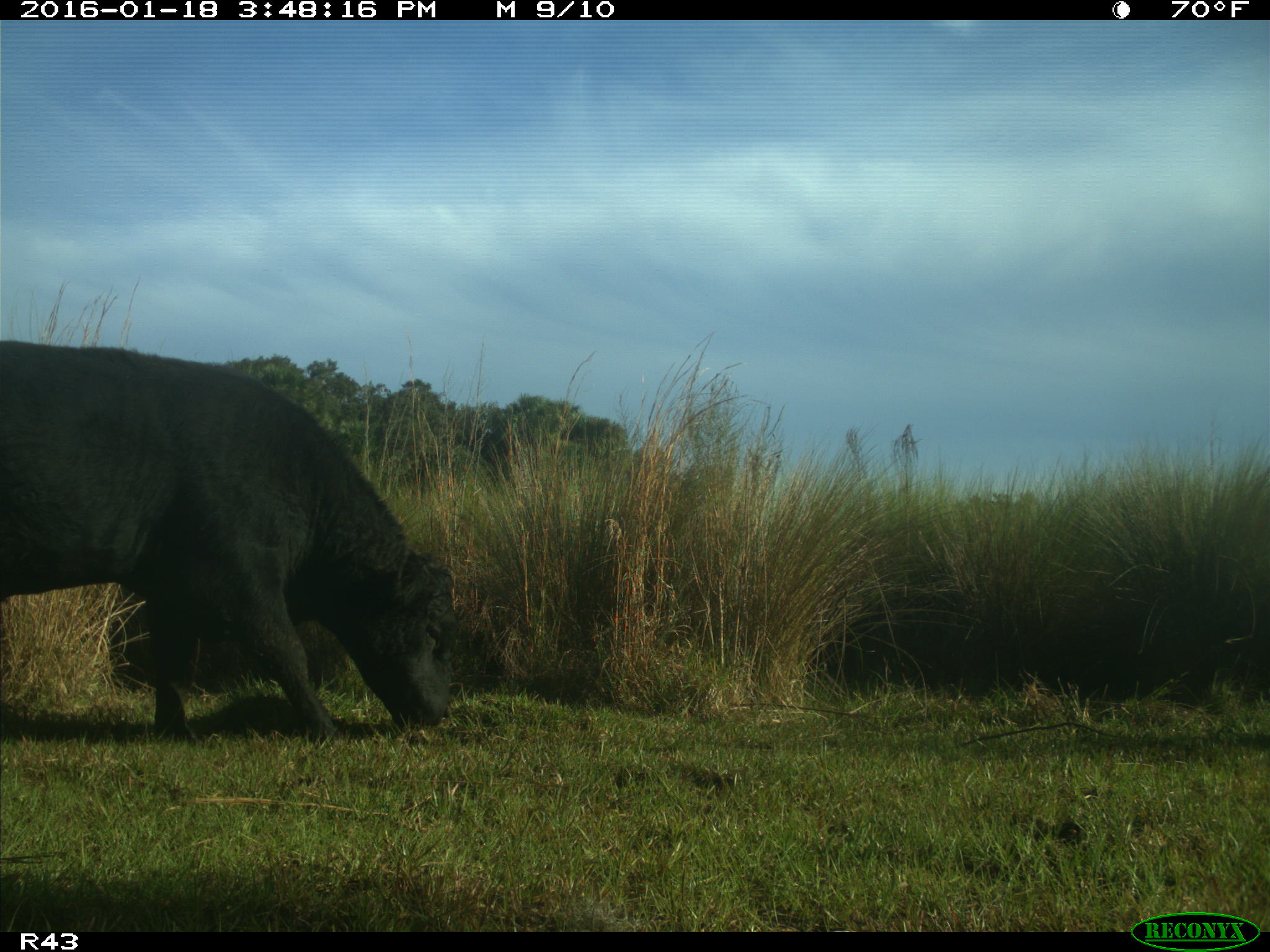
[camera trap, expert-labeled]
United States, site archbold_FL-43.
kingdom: Animalia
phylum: Chordata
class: Mammalia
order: Artiodactyla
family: Bovidae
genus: Bos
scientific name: Bos taurus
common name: domestic cow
Bos taurus (domestic cow).